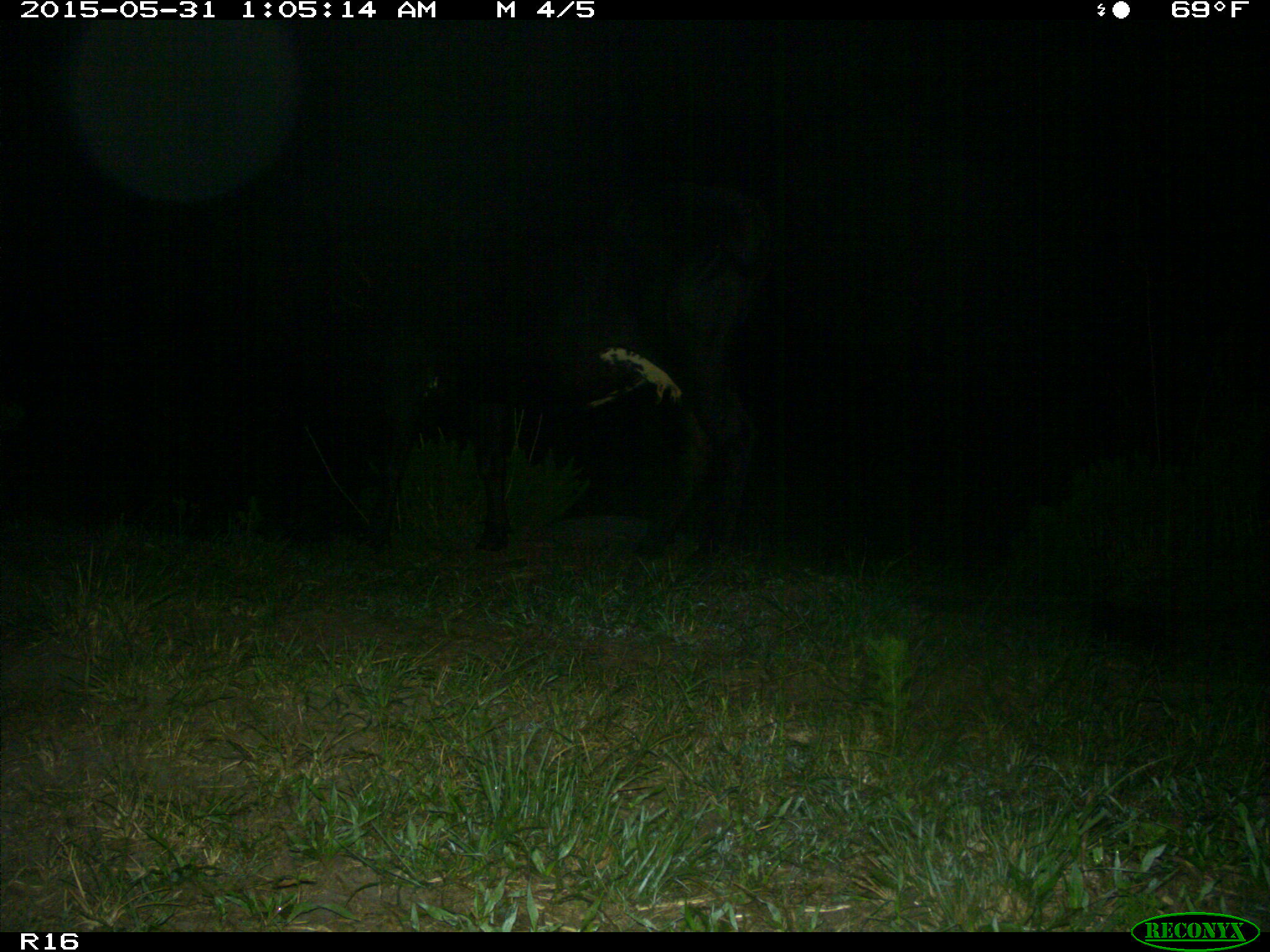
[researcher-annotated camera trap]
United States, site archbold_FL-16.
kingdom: Animalia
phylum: Chordata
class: Mammalia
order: Artiodactyla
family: Bovidae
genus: Bos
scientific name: Bos taurus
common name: domestic cow